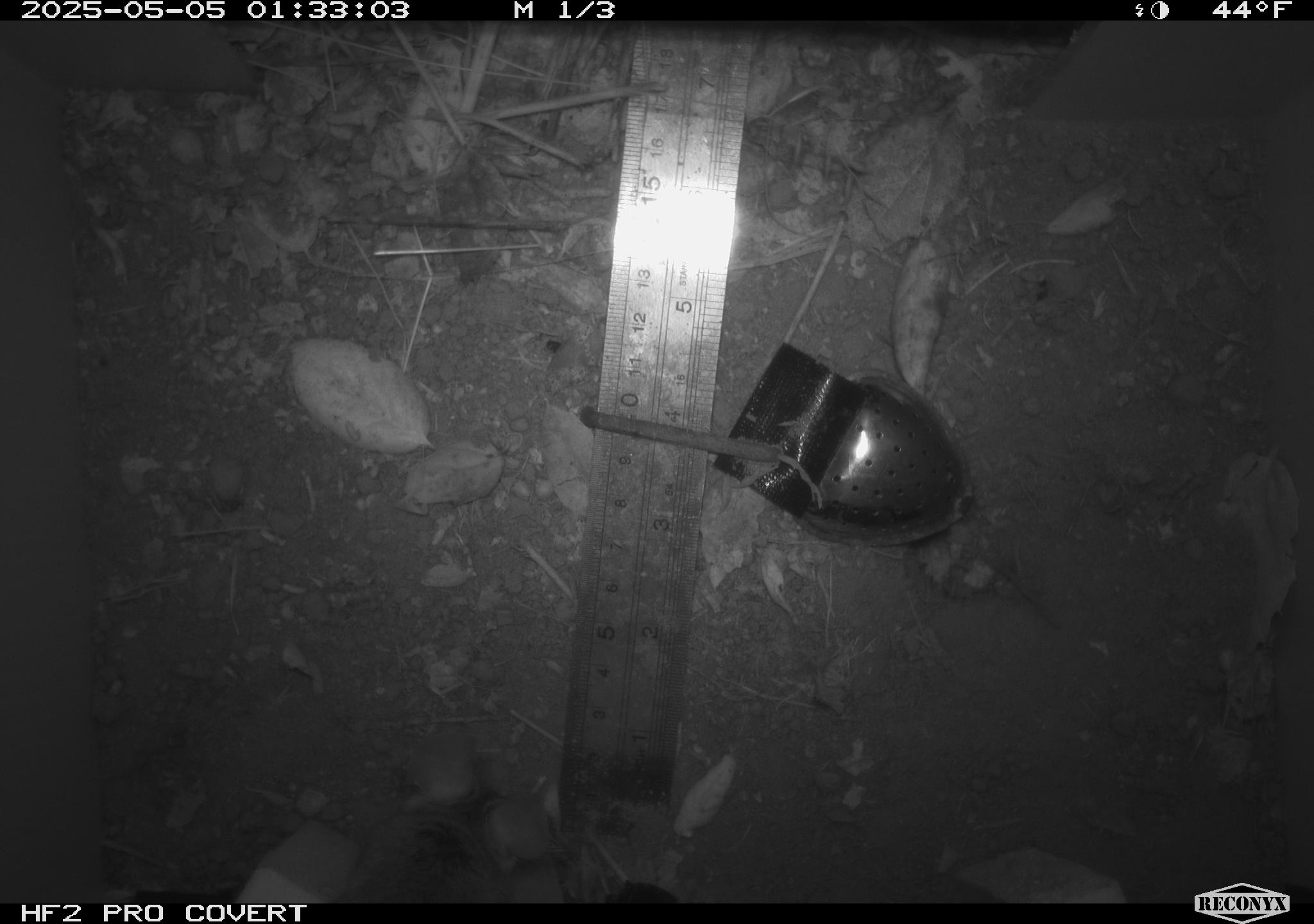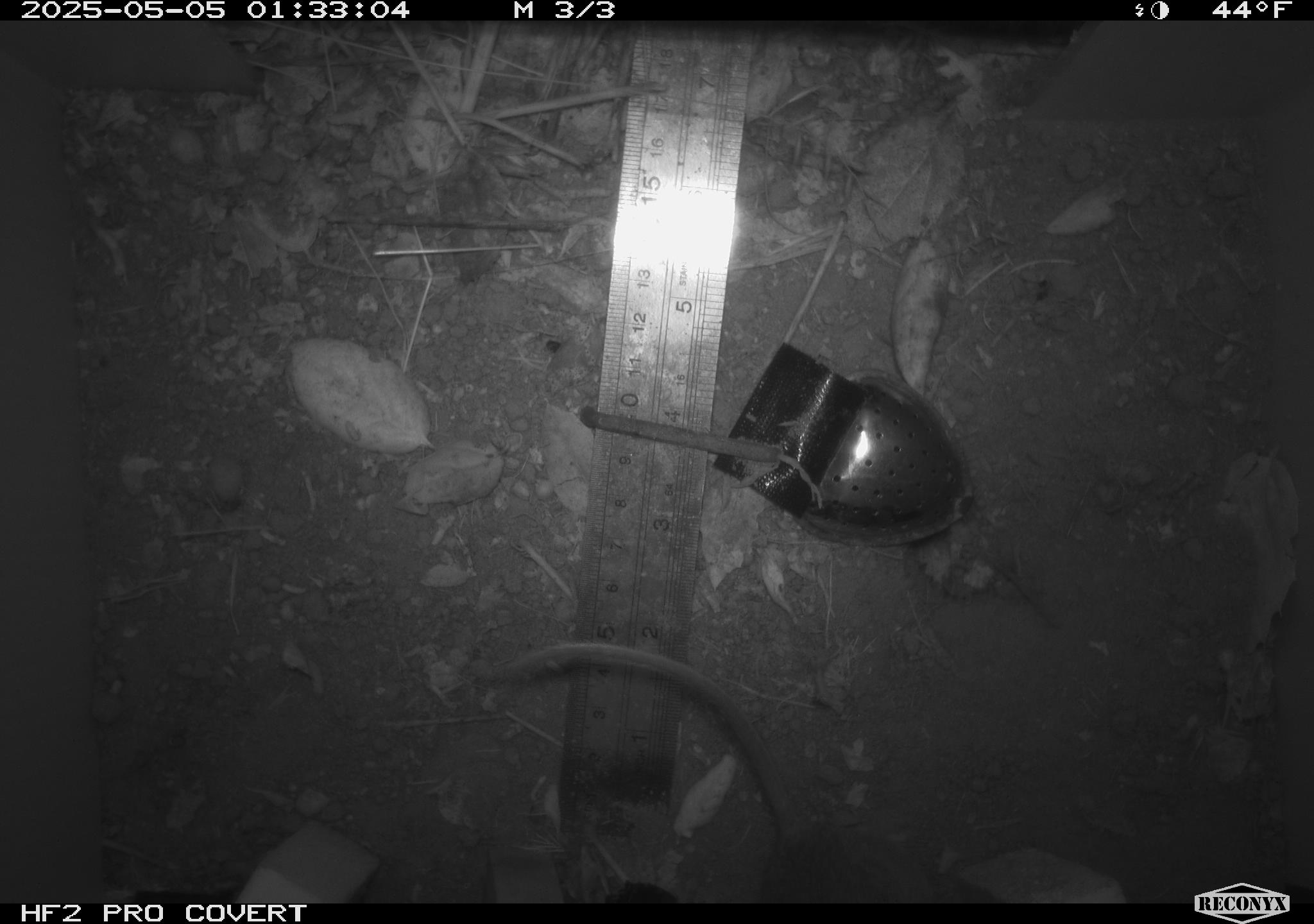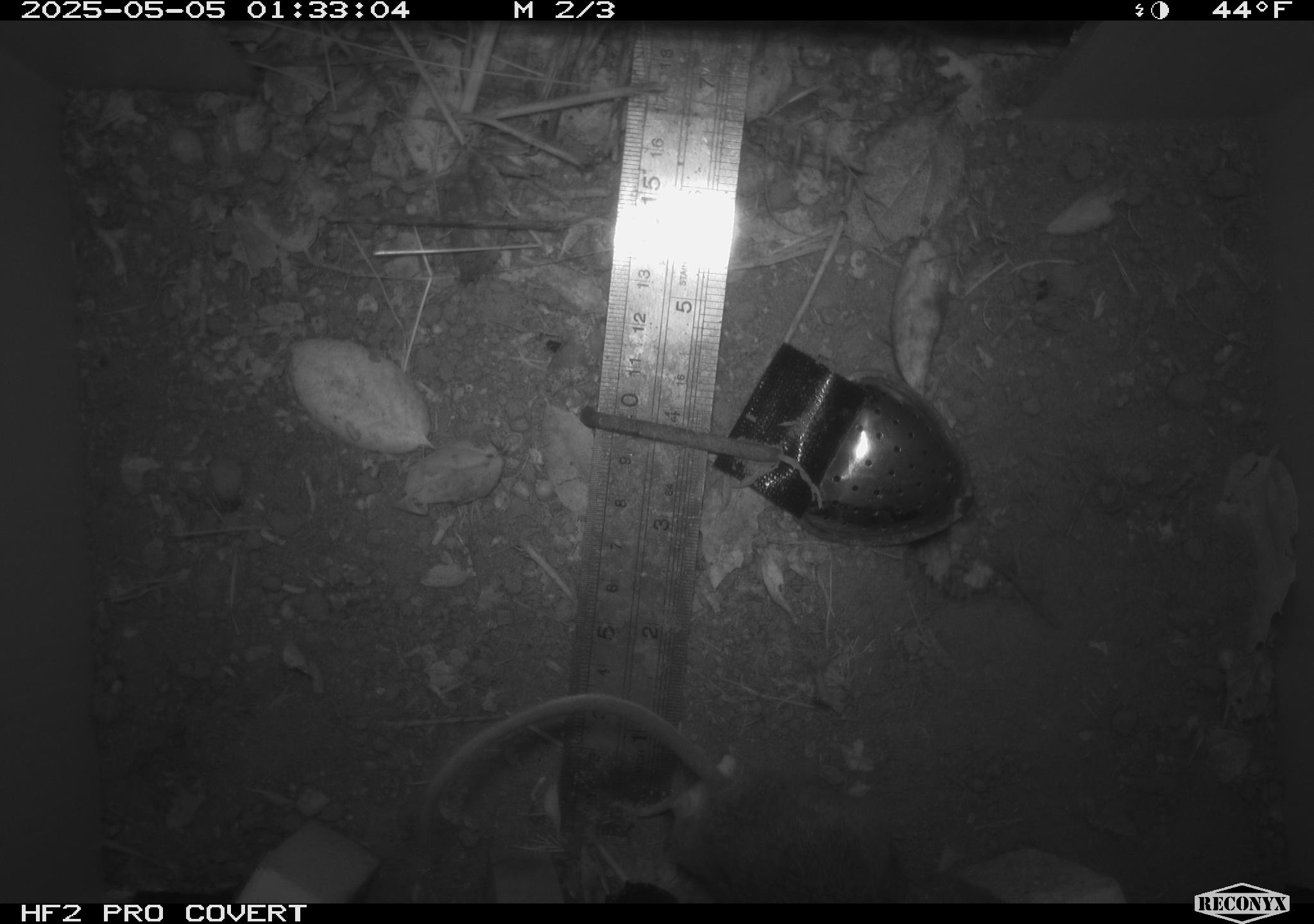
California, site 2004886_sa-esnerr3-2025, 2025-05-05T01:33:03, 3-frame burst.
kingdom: Animalia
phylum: Chordata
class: Mammalia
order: Rodentia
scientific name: Rodentia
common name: rodent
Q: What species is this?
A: Rodent (Rodentia).